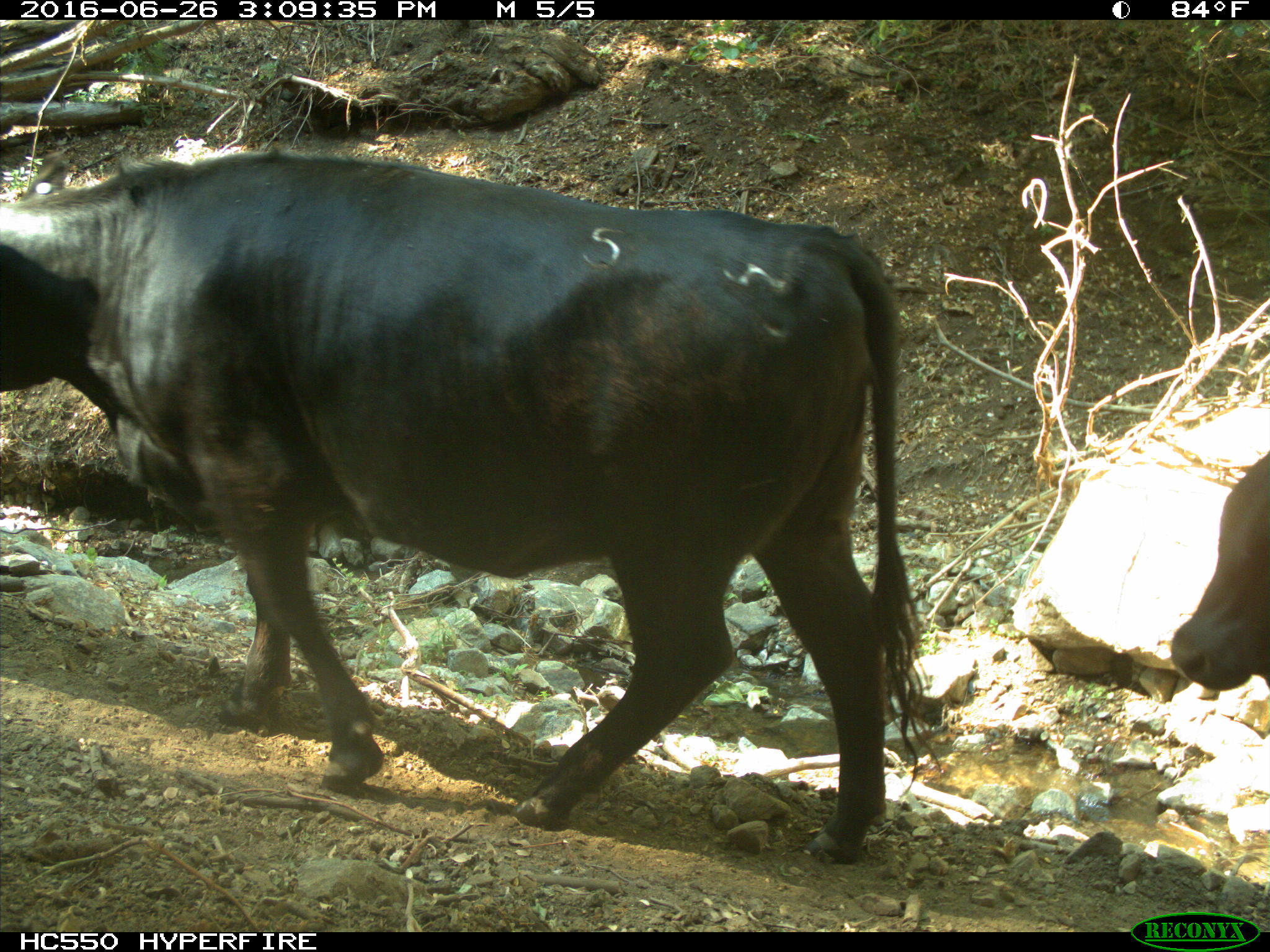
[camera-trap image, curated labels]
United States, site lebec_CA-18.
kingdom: Animalia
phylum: Chordata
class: Mammalia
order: Artiodactyla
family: Bovidae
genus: Bos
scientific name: Bos taurus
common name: domestic cow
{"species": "Bos taurus (domestic cow)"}